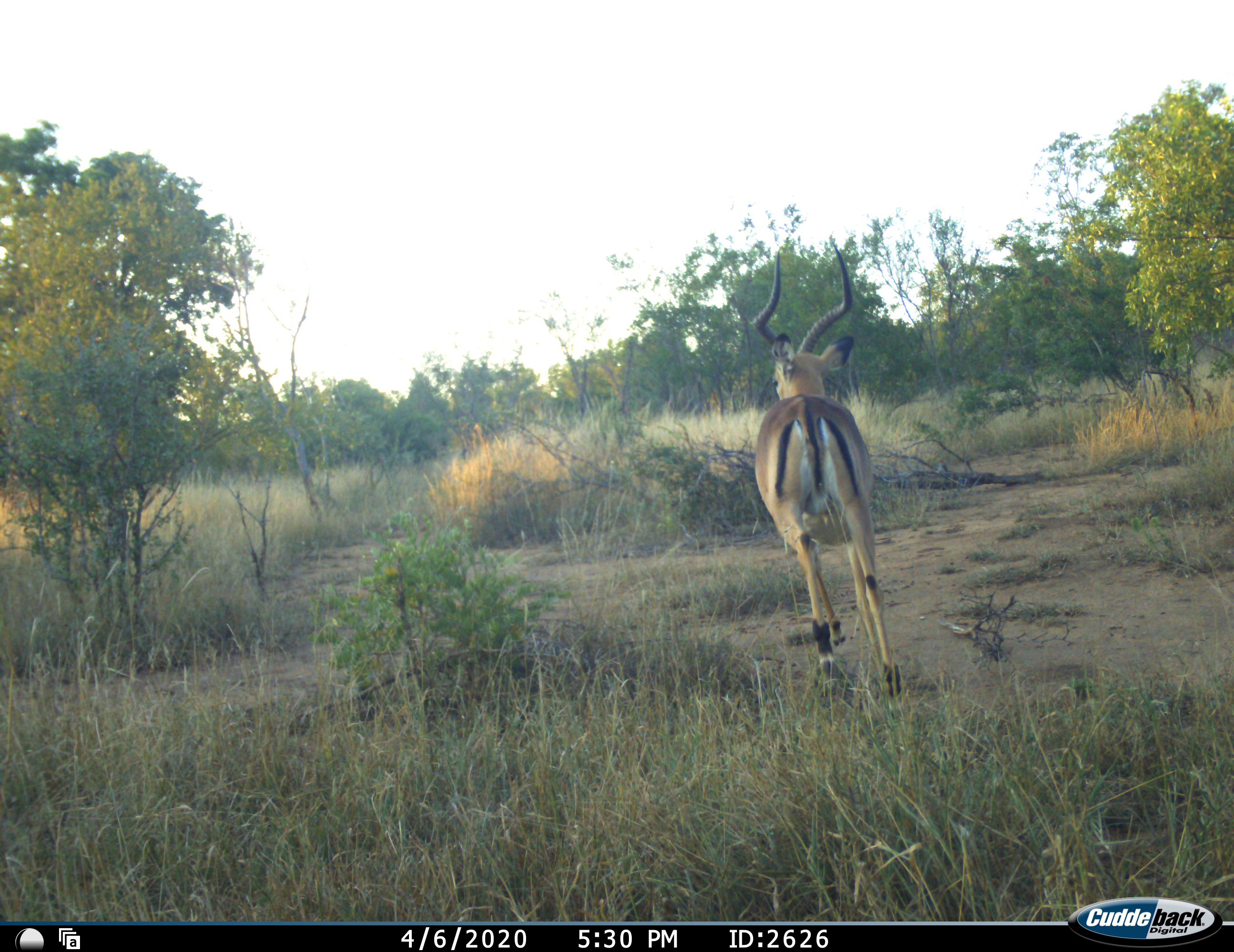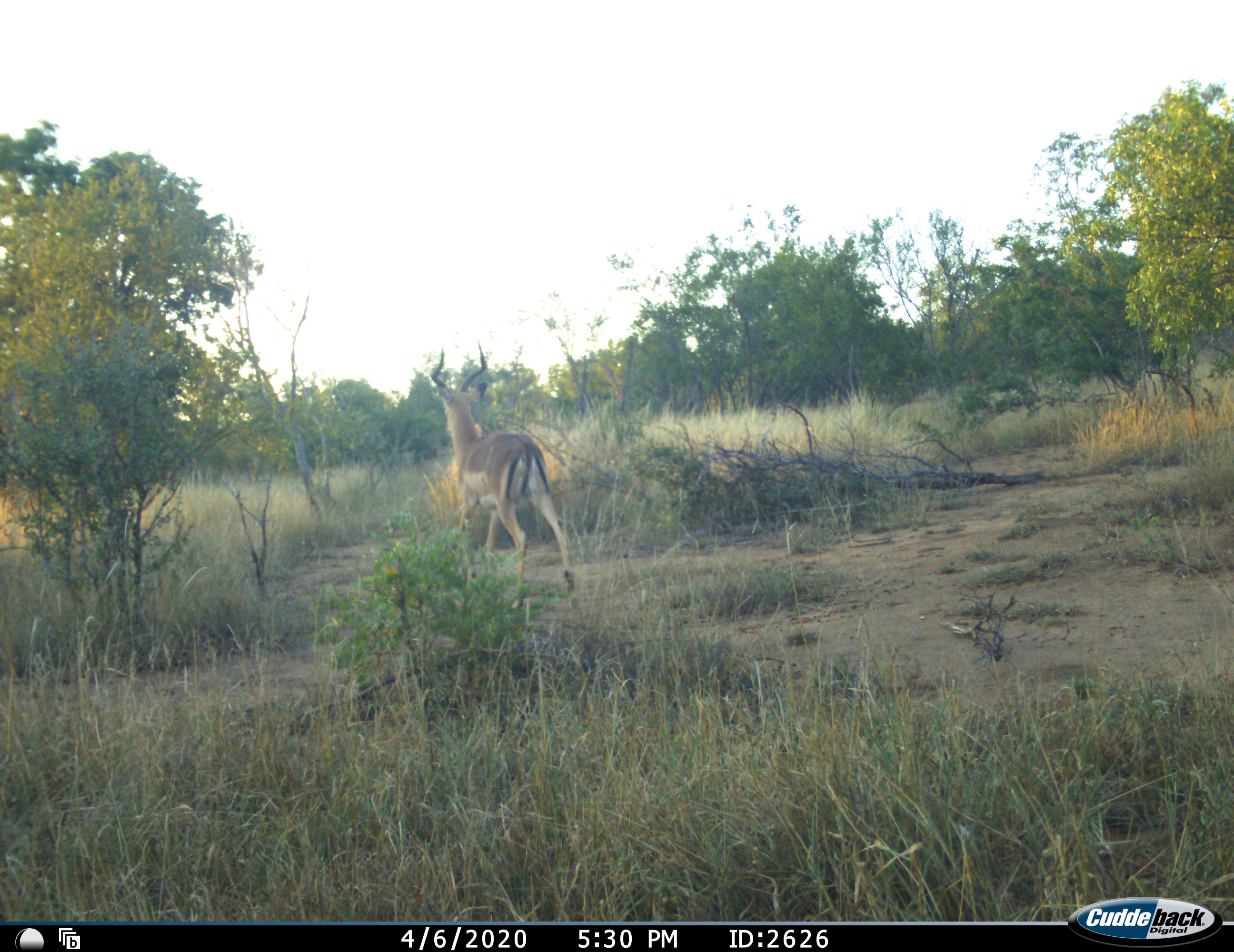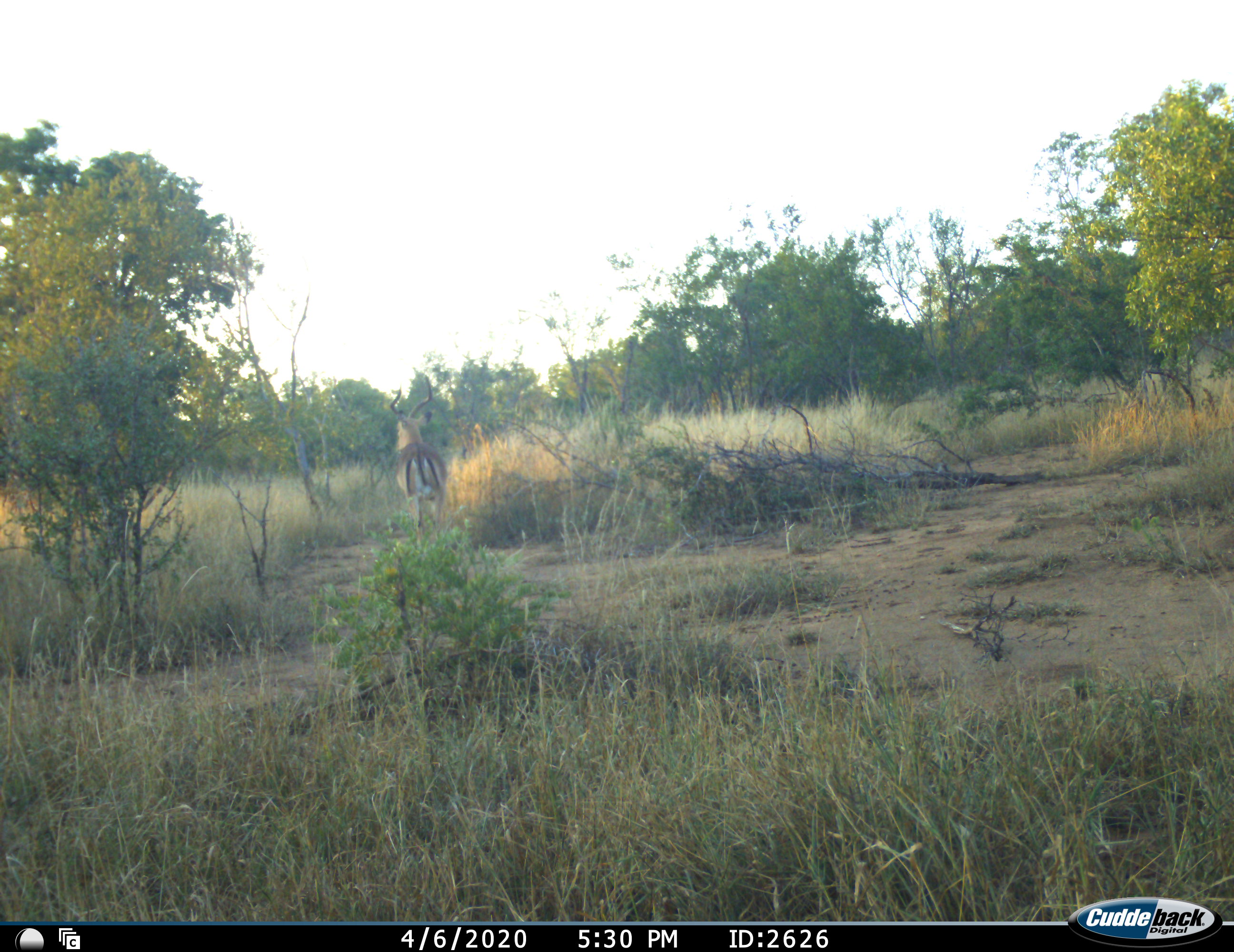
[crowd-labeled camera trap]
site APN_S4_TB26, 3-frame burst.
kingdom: Animalia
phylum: Chordata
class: Mammalia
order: Artiodactyla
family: Bovidae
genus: Aepyceros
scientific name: Aepyceros melampus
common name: impala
Impala (Aepyceros melampus), count 1. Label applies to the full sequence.